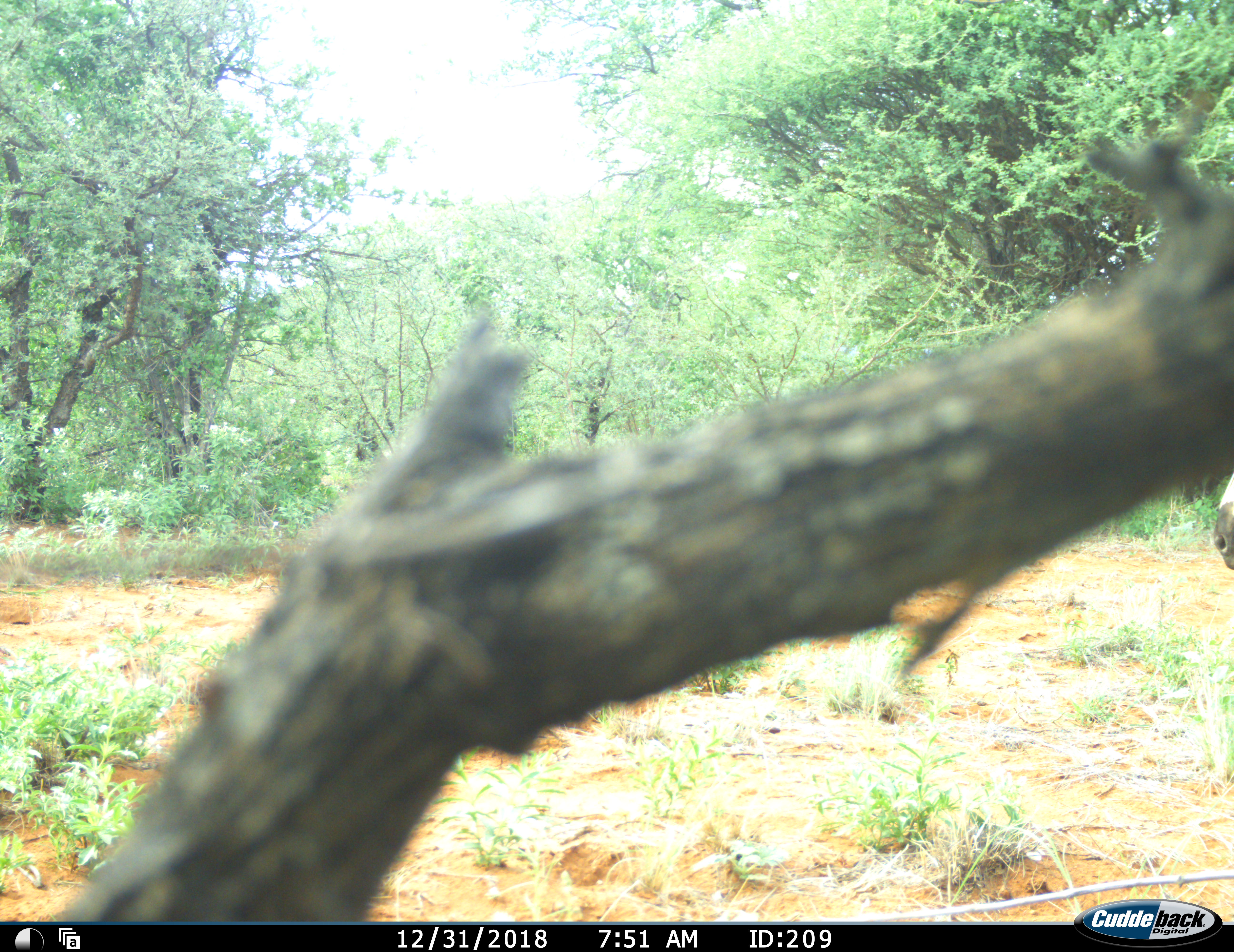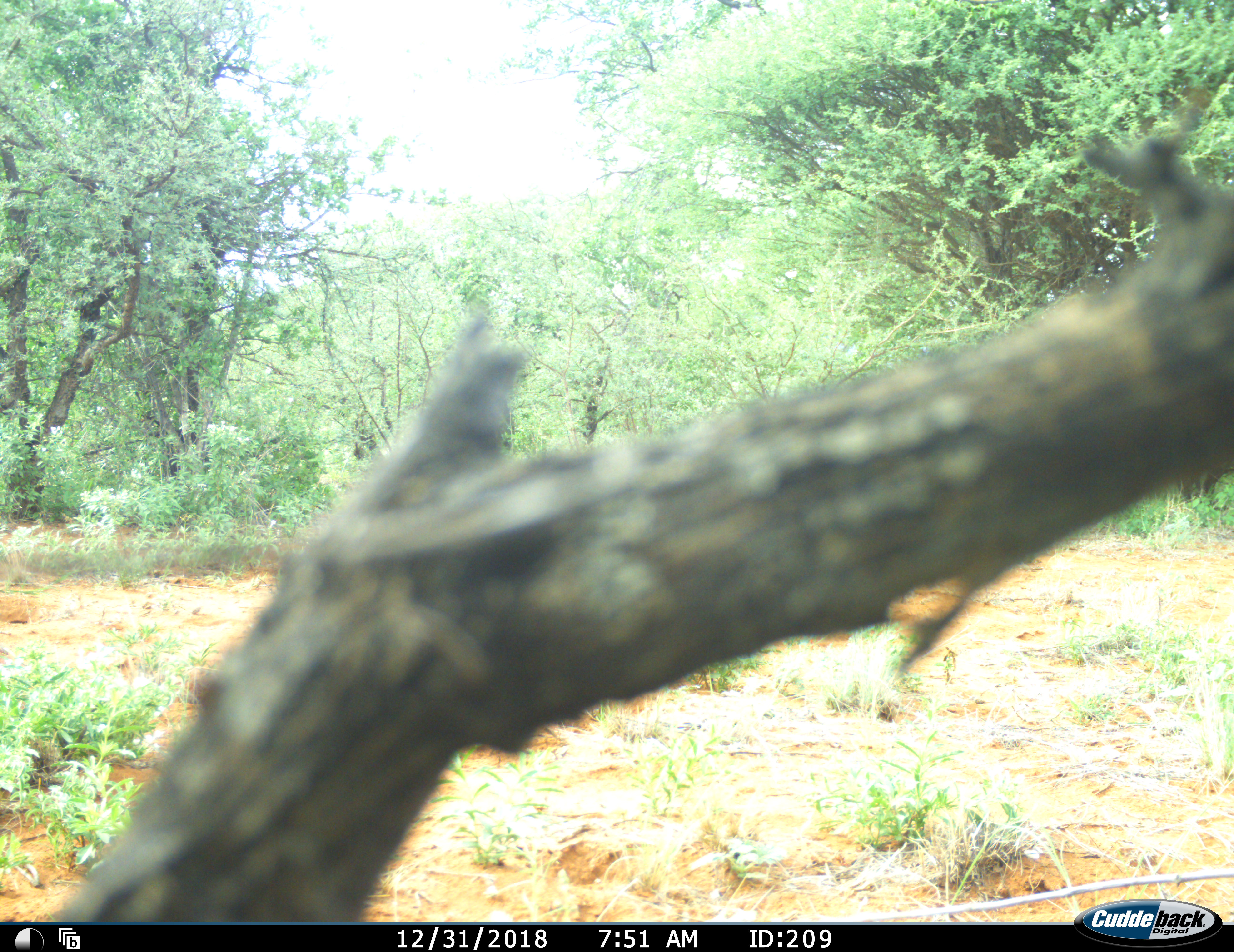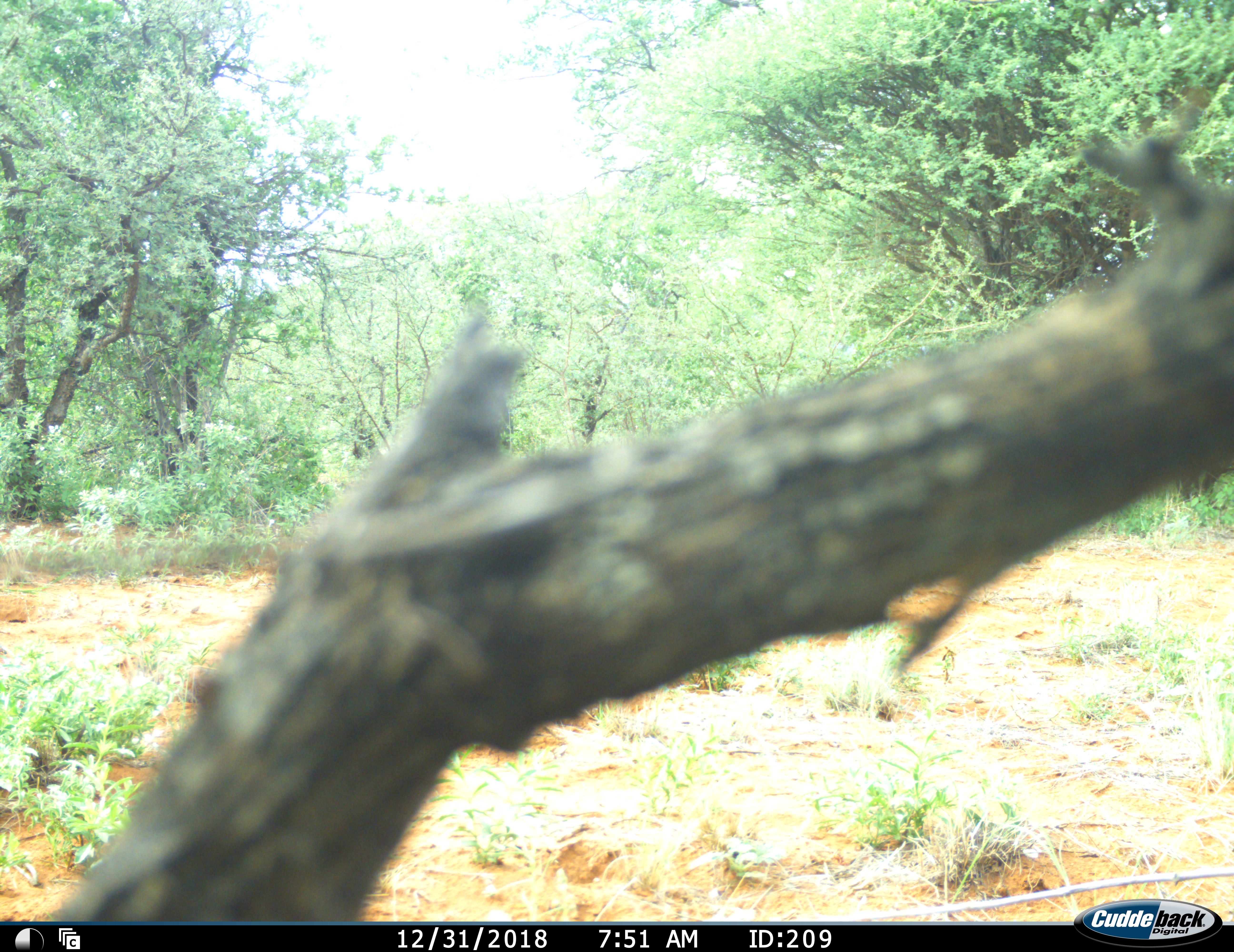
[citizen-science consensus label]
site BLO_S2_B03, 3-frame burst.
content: unidentified animal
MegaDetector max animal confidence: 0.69